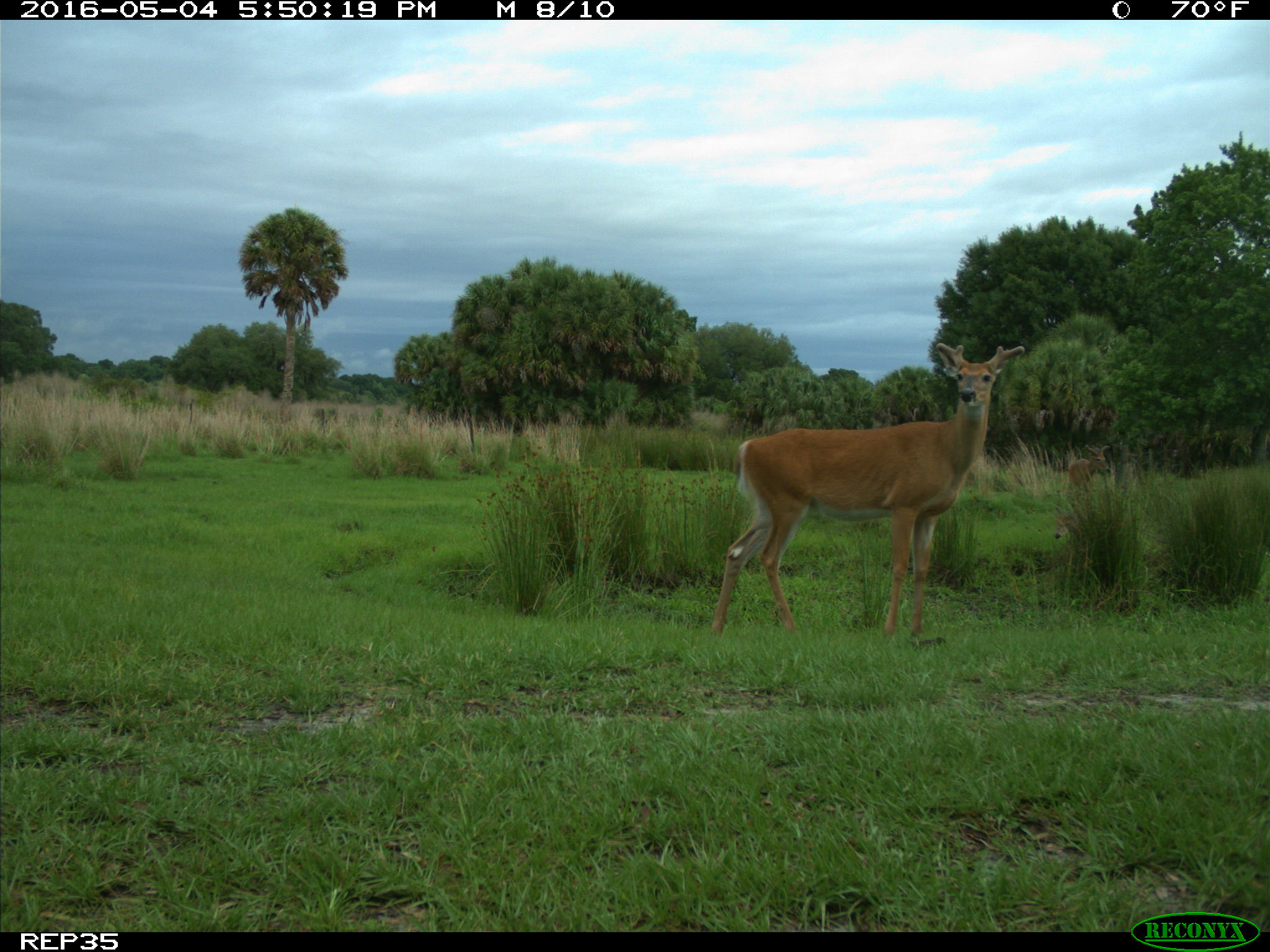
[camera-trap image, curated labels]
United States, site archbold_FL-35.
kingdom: Animalia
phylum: Chordata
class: Mammalia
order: Artiodactyla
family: Cervidae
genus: Odocoileus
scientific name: Odocoileus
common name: deer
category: unidentified deer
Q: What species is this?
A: Unidentified deer (deer) (Odocoileus).